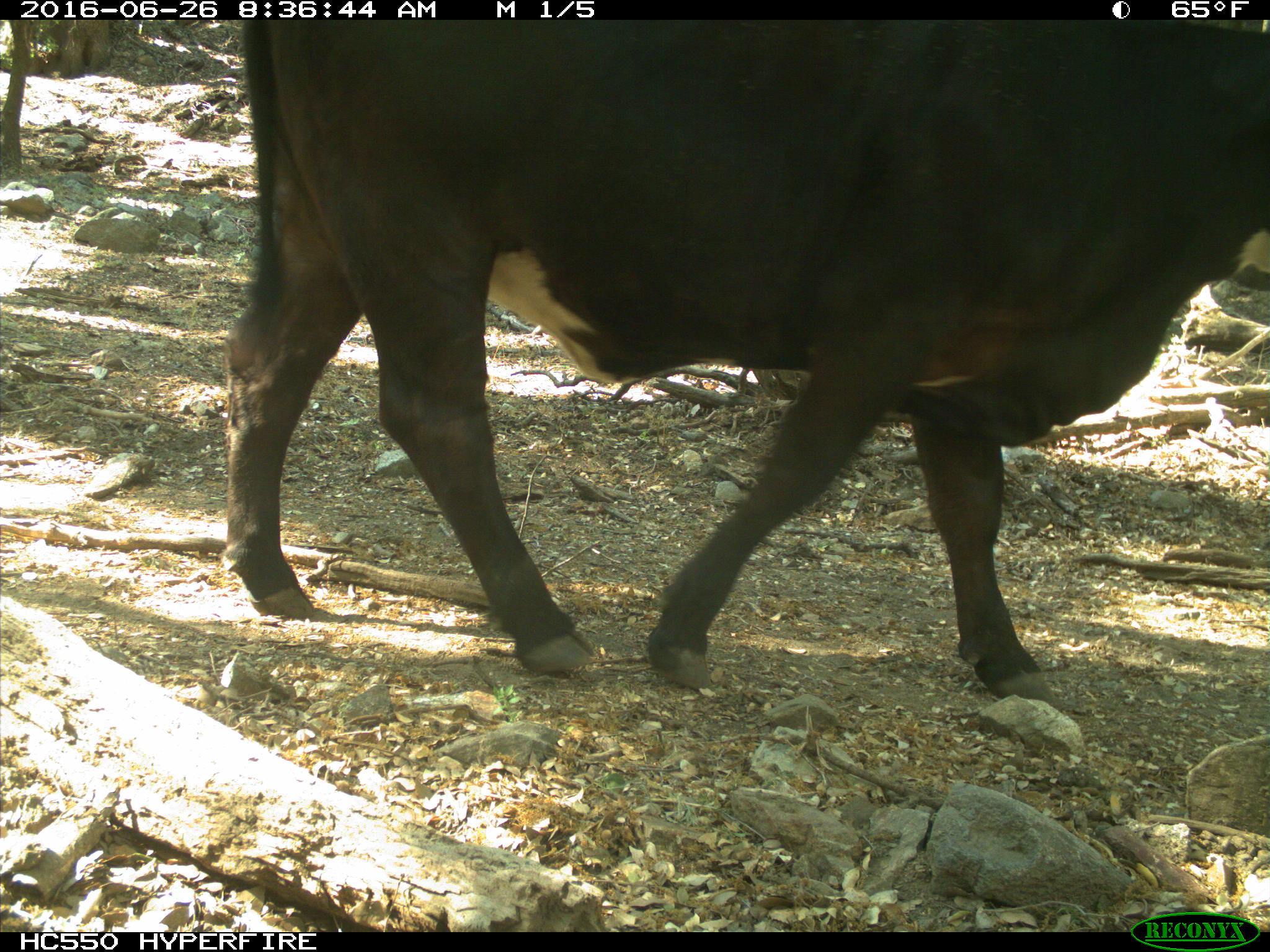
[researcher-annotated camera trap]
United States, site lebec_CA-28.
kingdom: Animalia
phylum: Chordata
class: Mammalia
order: Artiodactyla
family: Bovidae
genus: Bos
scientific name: Bos taurus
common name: domestic cow